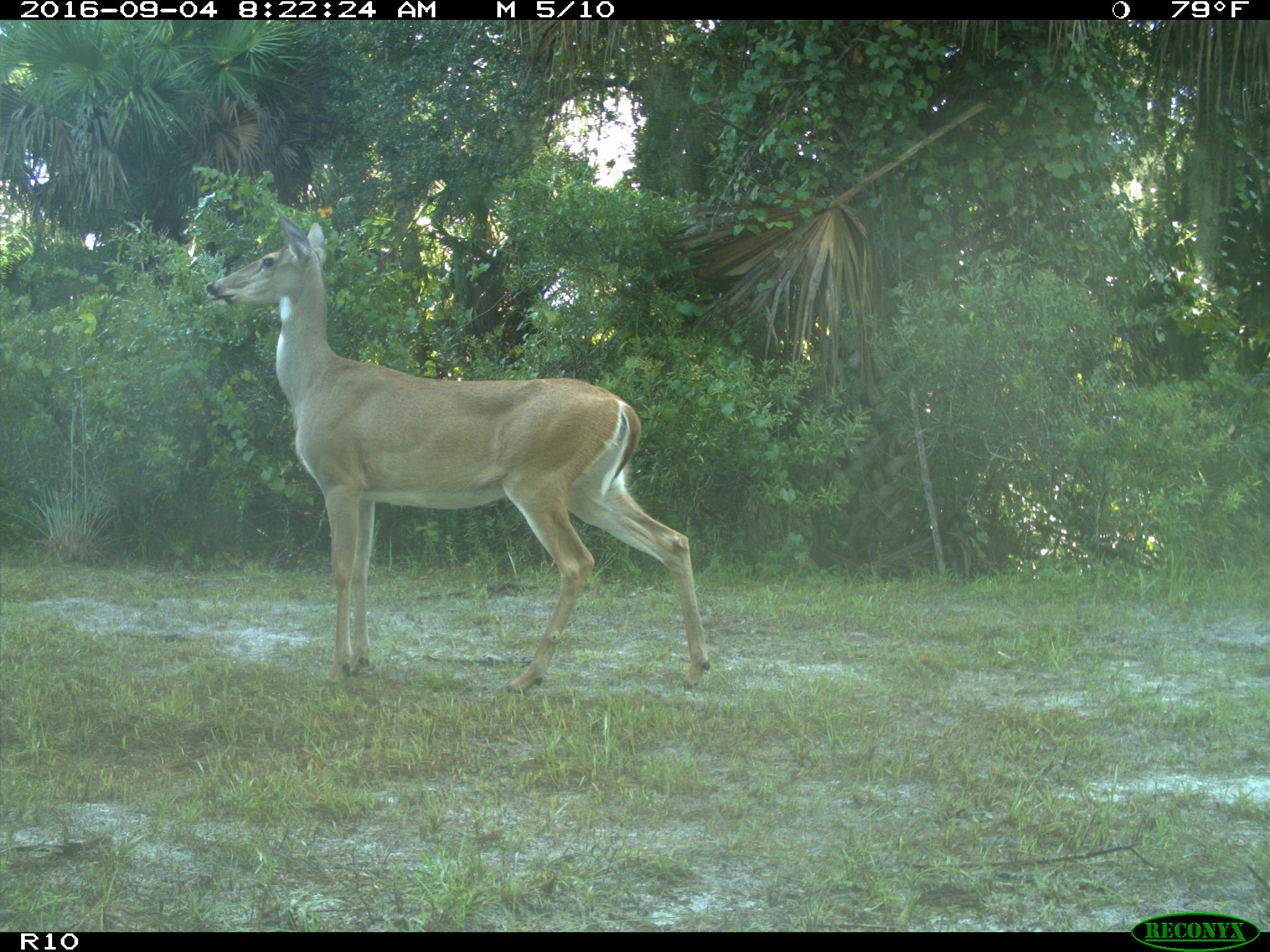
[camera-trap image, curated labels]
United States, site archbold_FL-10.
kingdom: Animalia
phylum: Chordata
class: Mammalia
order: Artiodactyla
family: Cervidae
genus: Odocoileus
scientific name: Odocoileus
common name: deer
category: unidentified deer